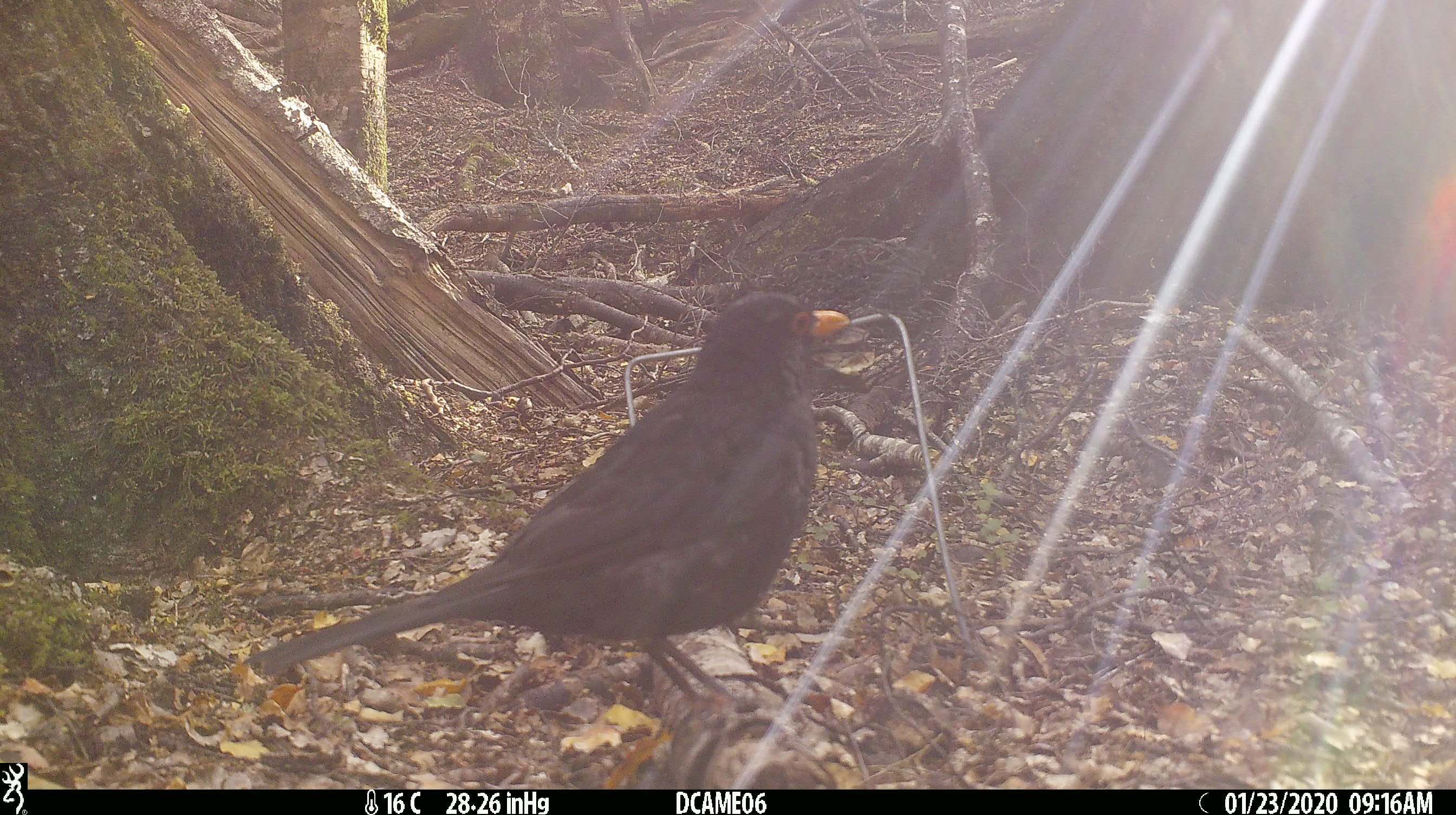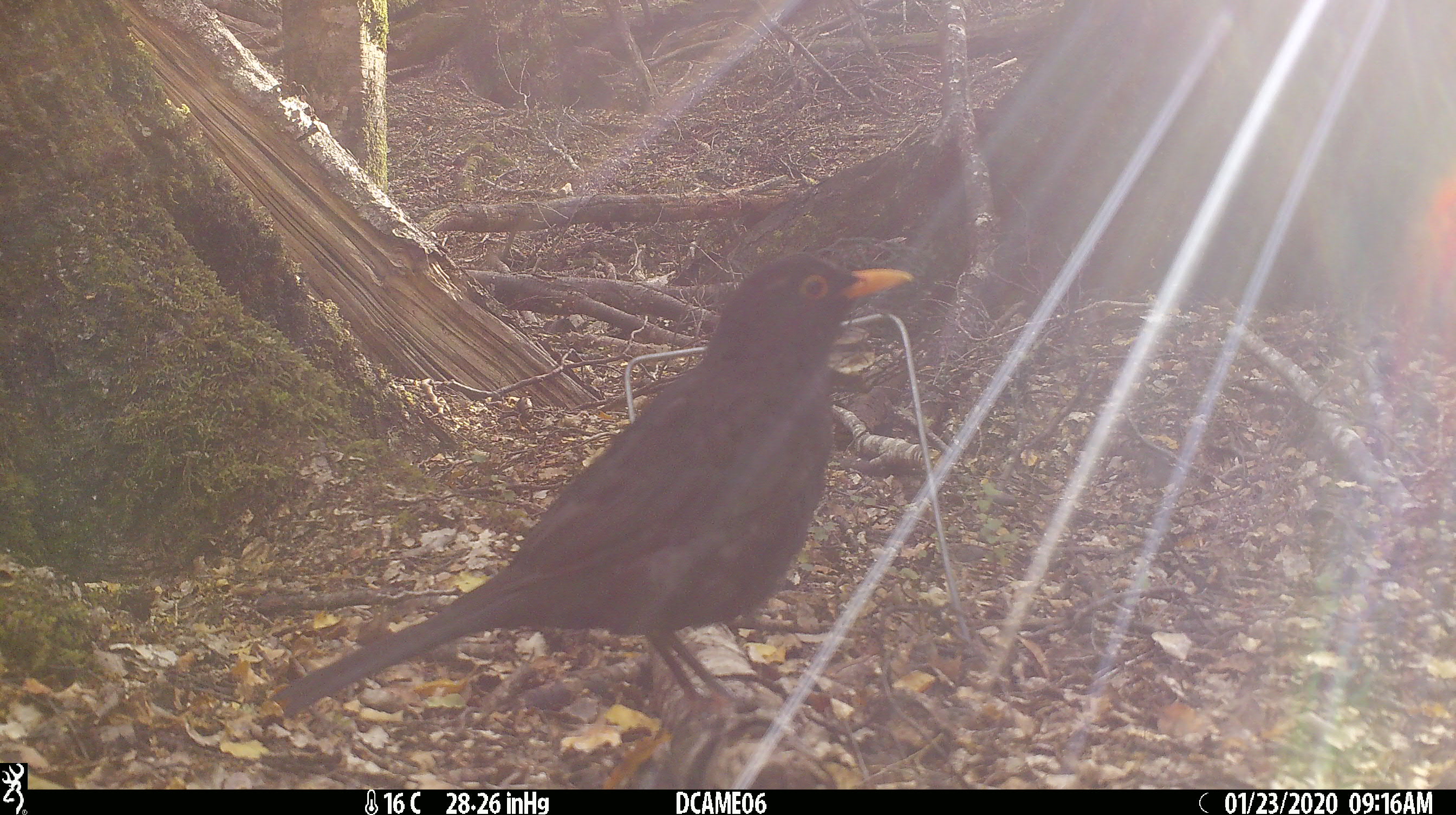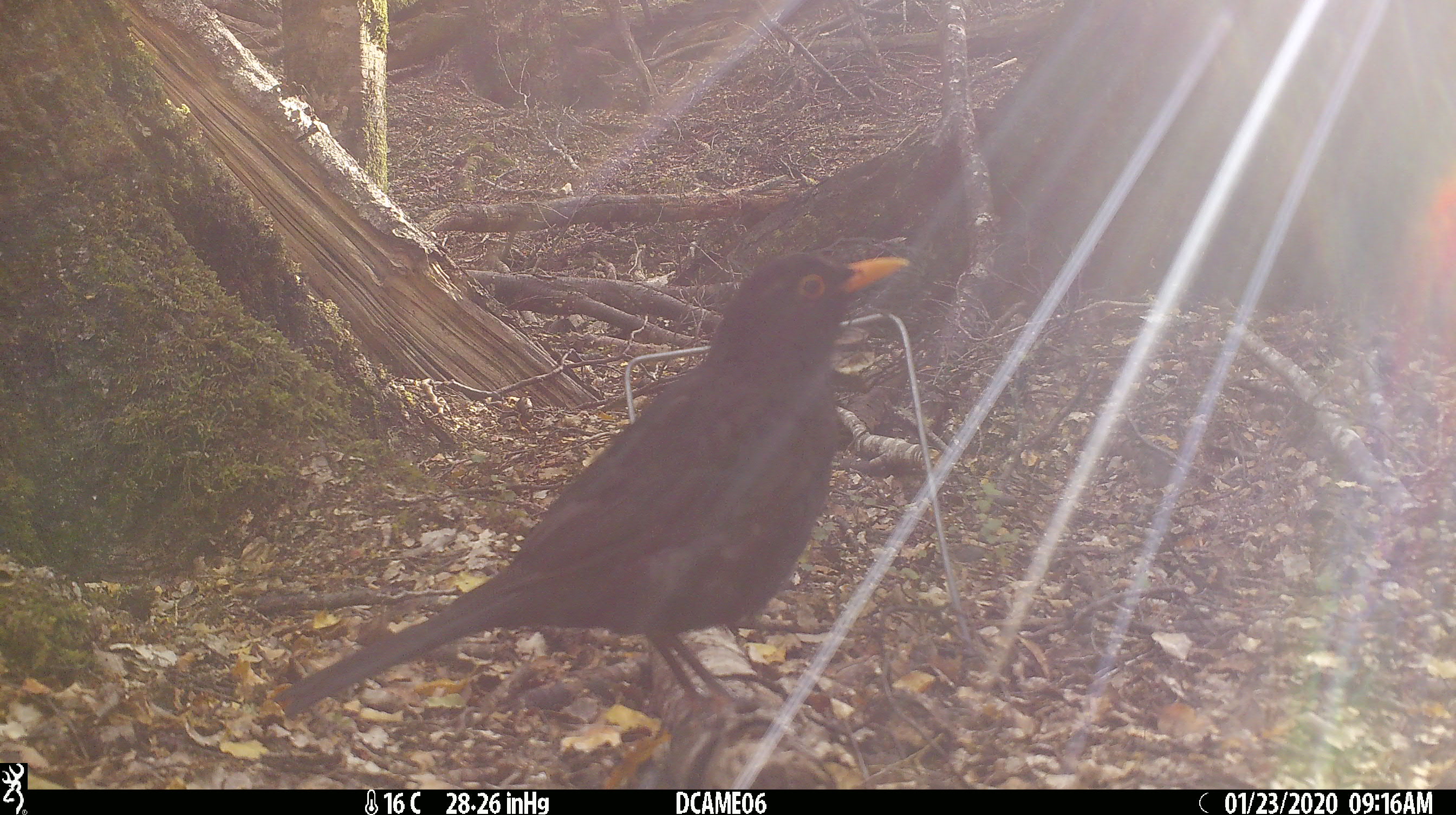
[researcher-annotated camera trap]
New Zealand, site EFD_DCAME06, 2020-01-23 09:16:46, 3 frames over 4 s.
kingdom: Animalia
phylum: Chordata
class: Aves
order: Passeriformes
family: Turdidae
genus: Turdus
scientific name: Turdus merula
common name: eurasian blackbird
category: blackbird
Blackbird (eurasian blackbird) (Turdus merula).